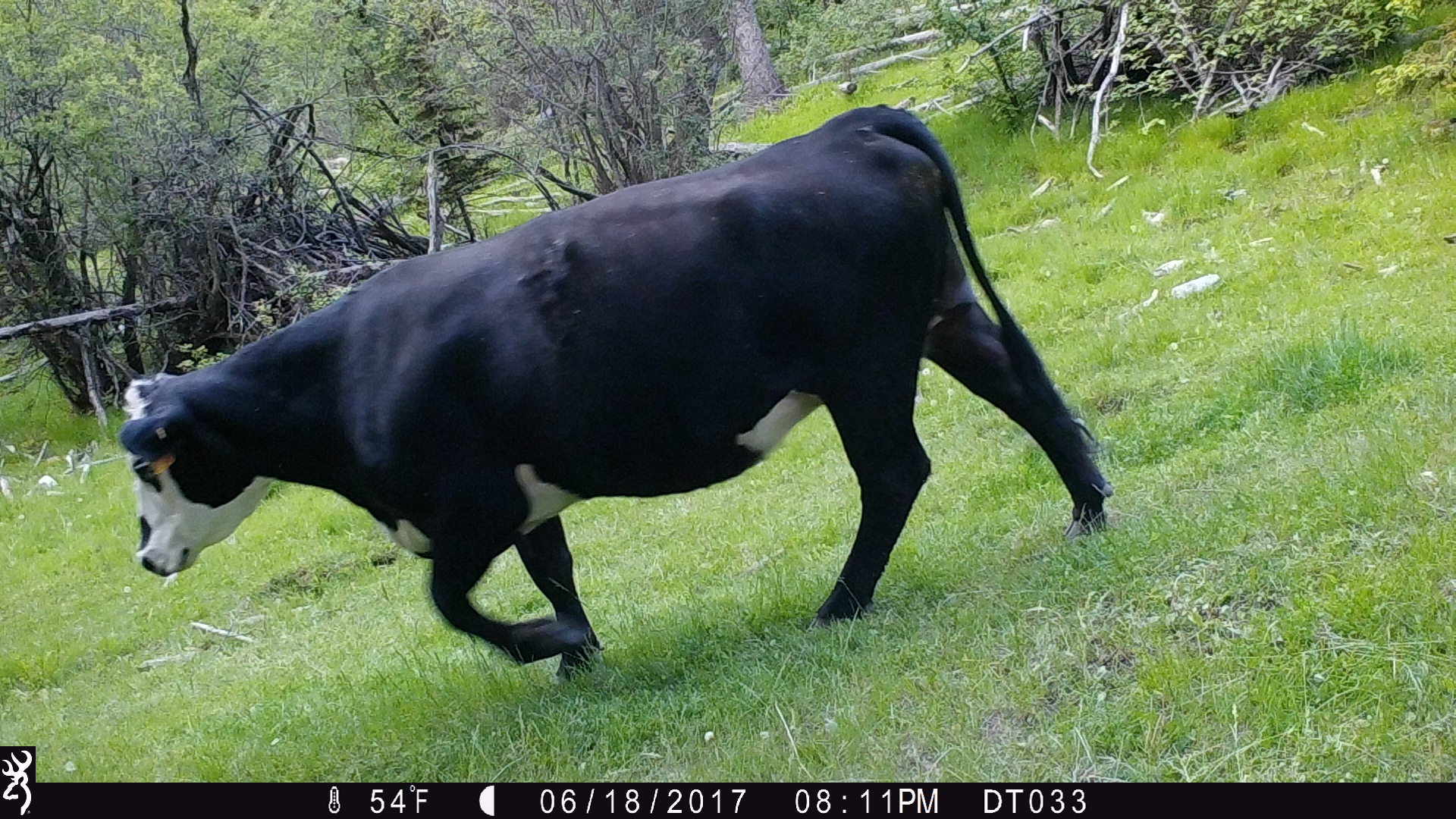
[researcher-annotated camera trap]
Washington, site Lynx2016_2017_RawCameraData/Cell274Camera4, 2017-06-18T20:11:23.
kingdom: Animalia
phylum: Chordata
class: Mammalia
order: Artiodactyla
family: Bovidae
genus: Bos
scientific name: Bos taurus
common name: domestic cattle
Domestic cattle (Bos taurus). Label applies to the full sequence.